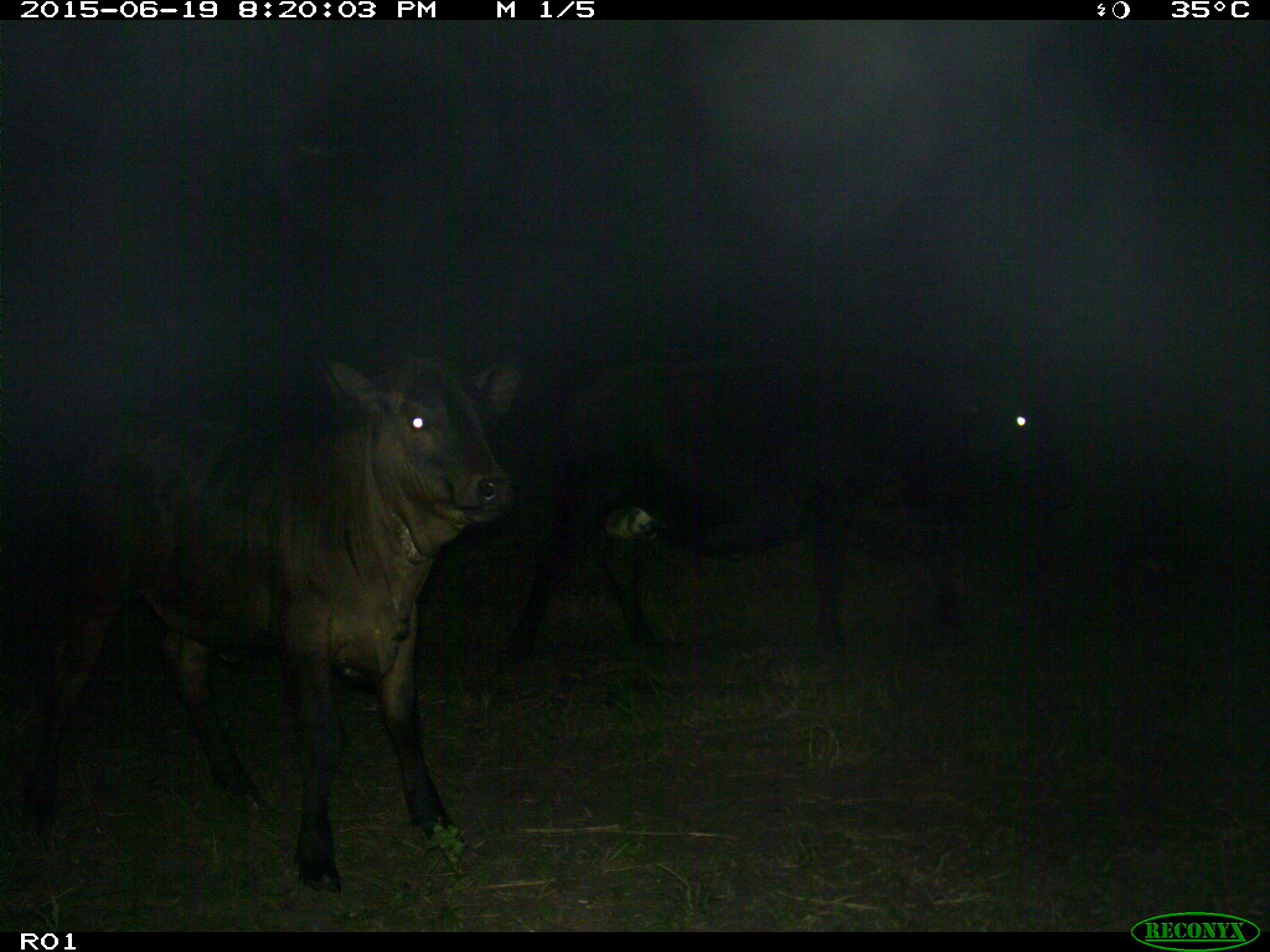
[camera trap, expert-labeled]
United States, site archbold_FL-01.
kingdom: Animalia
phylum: Chordata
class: Mammalia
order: Artiodactyla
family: Bovidae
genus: Bos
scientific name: Bos taurus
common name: domestic cow